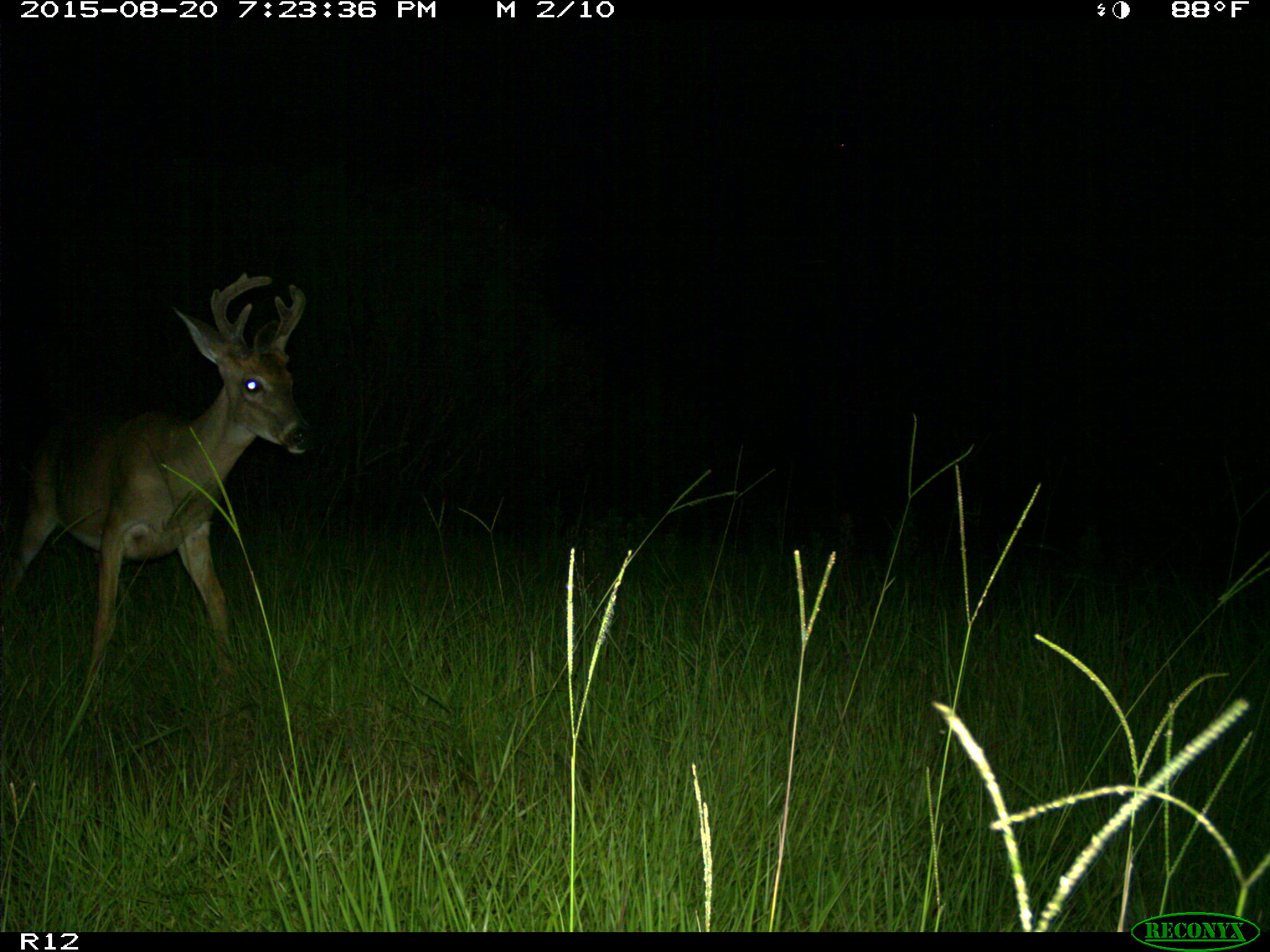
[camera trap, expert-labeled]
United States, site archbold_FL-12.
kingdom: Animalia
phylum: Chordata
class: Mammalia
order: Artiodactyla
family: Cervidae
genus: Odocoileus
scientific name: Odocoileus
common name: deer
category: unidentified deer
Unidentified deer (deer) (Odocoileus).